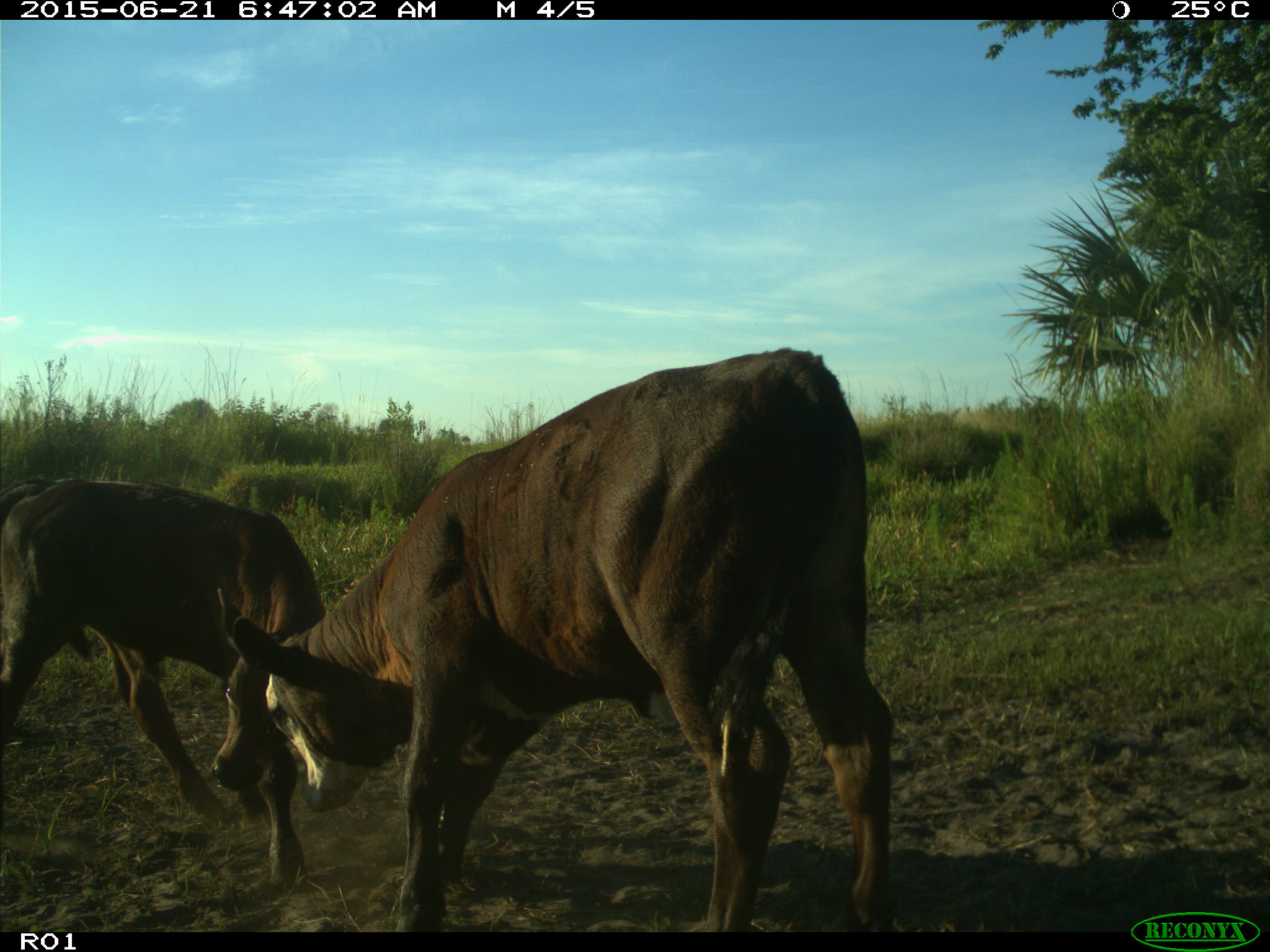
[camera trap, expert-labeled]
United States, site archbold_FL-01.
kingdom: Animalia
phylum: Chordata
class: Mammalia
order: Artiodactyla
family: Bovidae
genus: Bos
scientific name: Bos taurus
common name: domestic cow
Bos taurus (domestic cow).